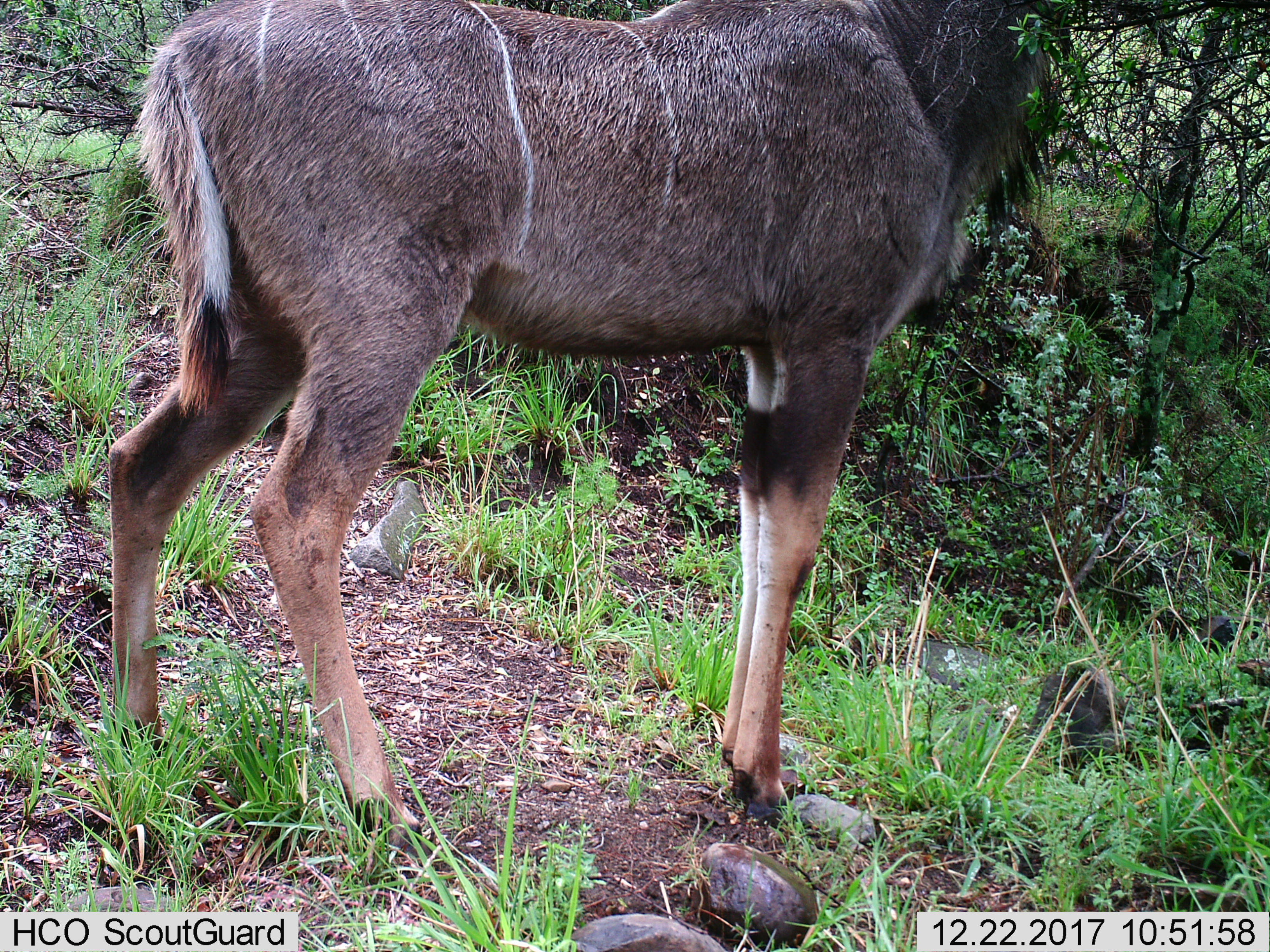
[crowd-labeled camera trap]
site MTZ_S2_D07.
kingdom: Animalia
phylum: Chordata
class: Mammalia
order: Artiodactyla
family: Bovidae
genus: Tragelaphus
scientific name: Tragelaphus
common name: kudu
Kudu (Tragelaphus), count 1. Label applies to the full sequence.